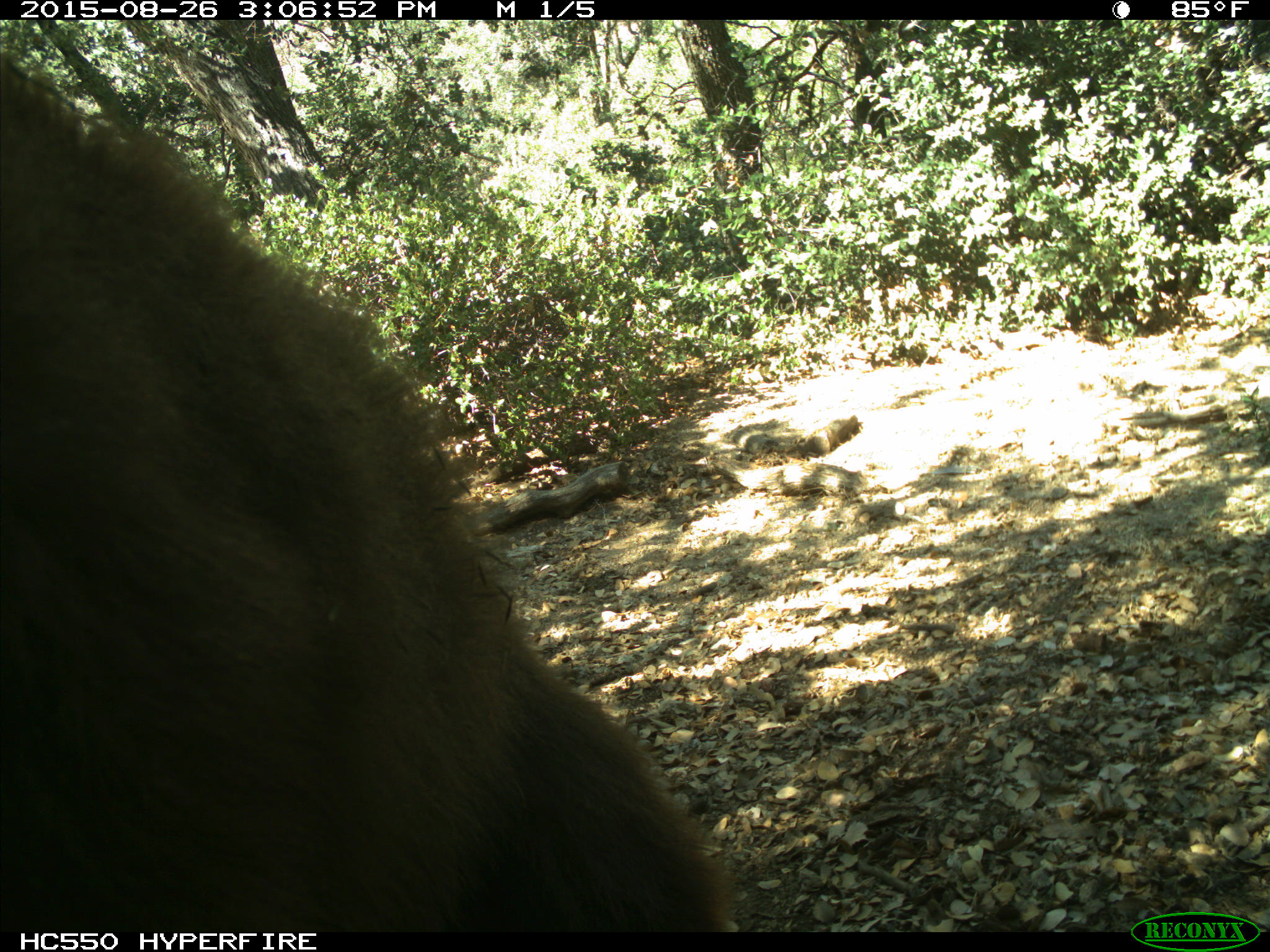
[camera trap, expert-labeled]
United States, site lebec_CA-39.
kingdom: Animalia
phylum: Chordata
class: Mammalia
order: Carnivora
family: Ursidae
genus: Ursus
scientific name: Ursus americanus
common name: american black bear